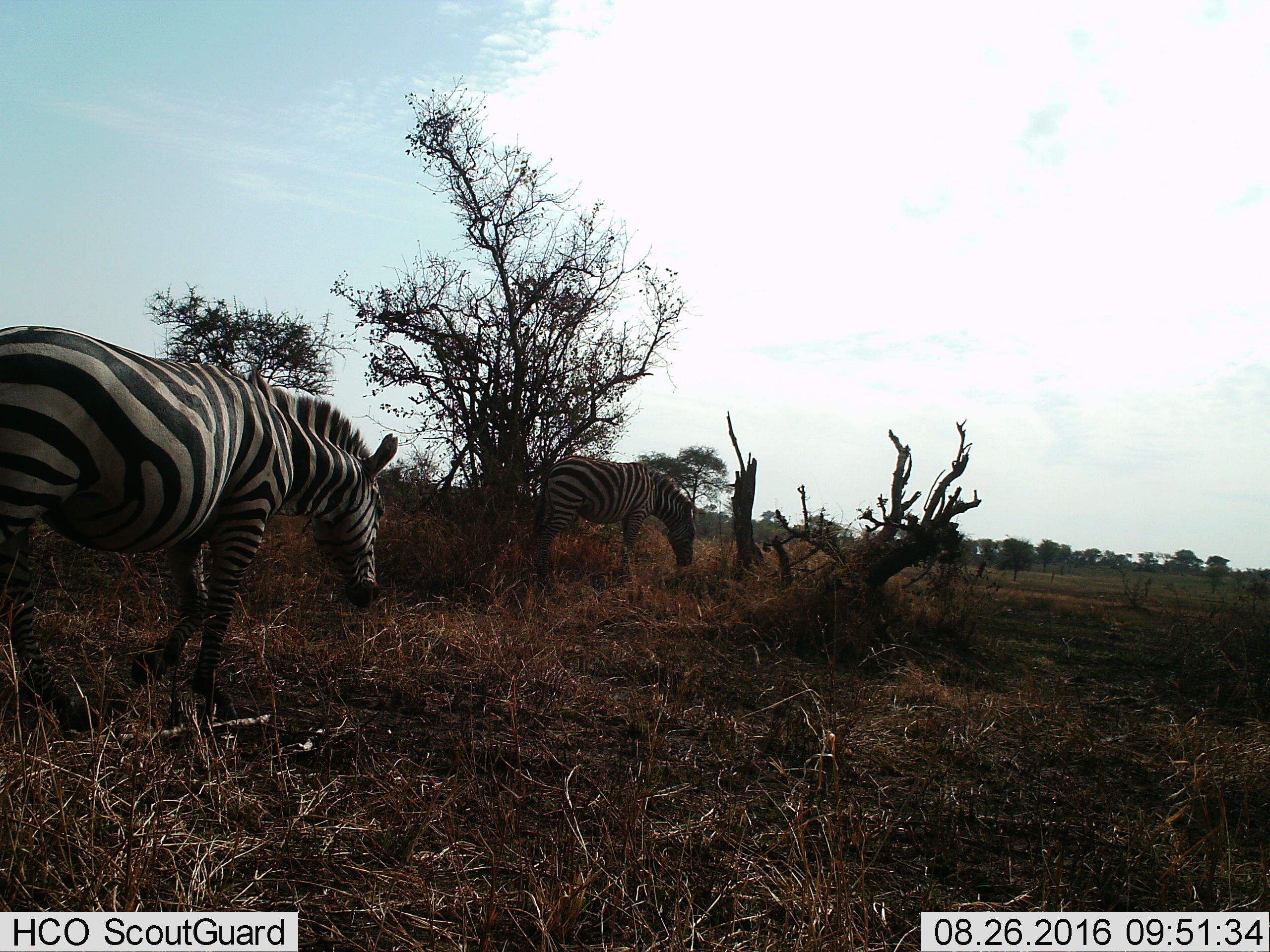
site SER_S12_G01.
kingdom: Animalia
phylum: Chordata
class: Mammalia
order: Perissodactyla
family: Equidae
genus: Equus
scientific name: Equus quagga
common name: plains zebra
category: zebraplains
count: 2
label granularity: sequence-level